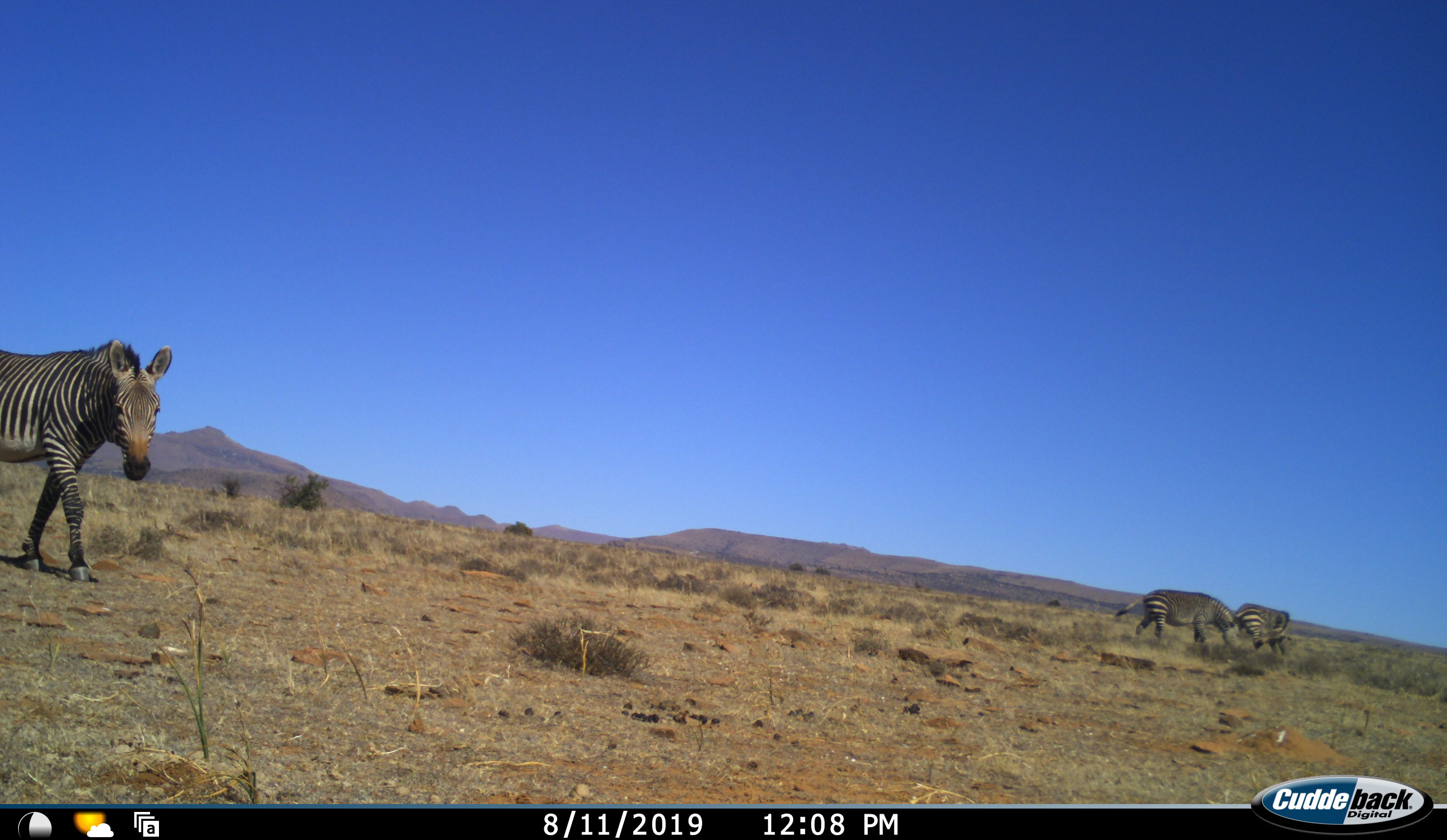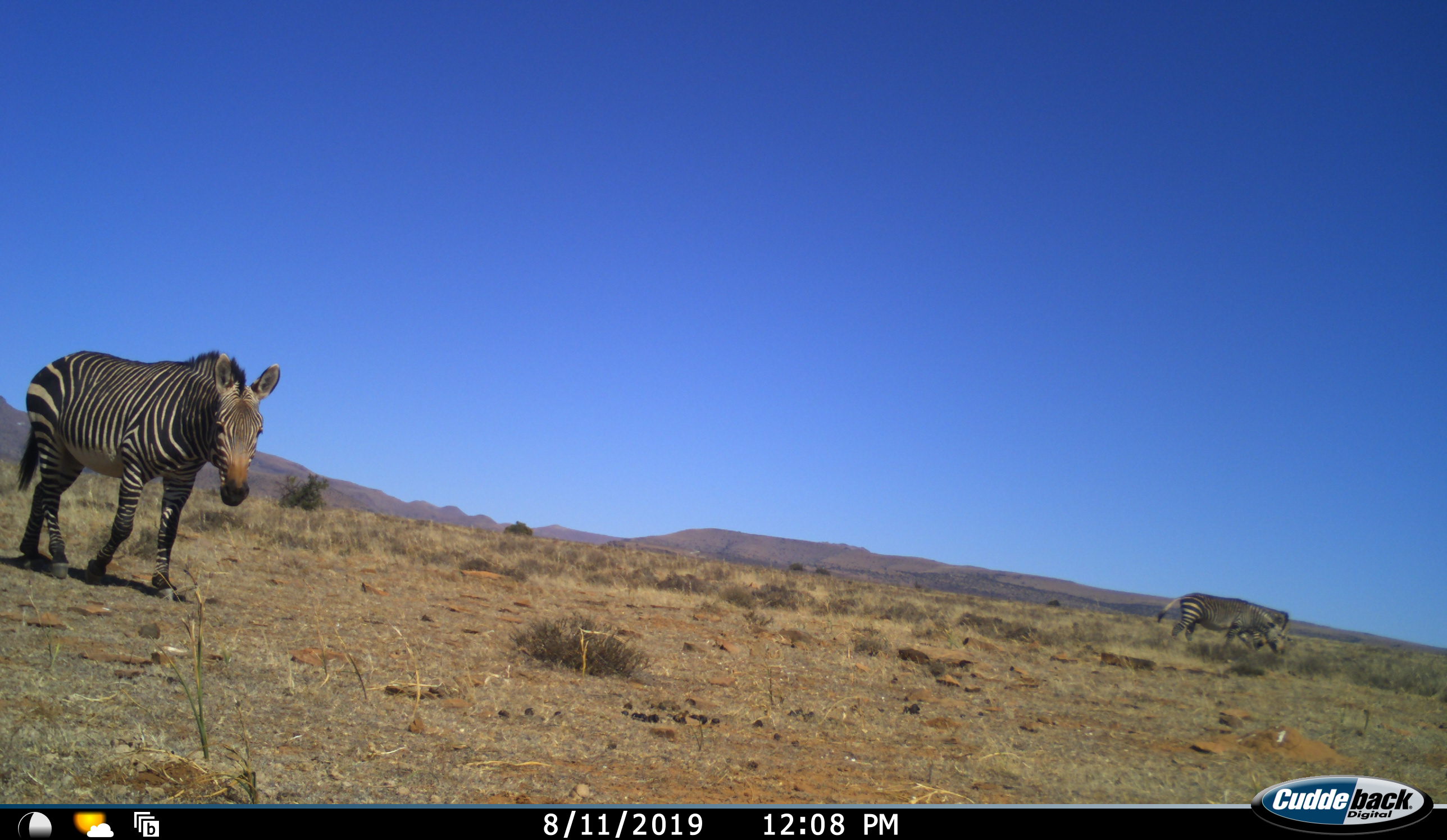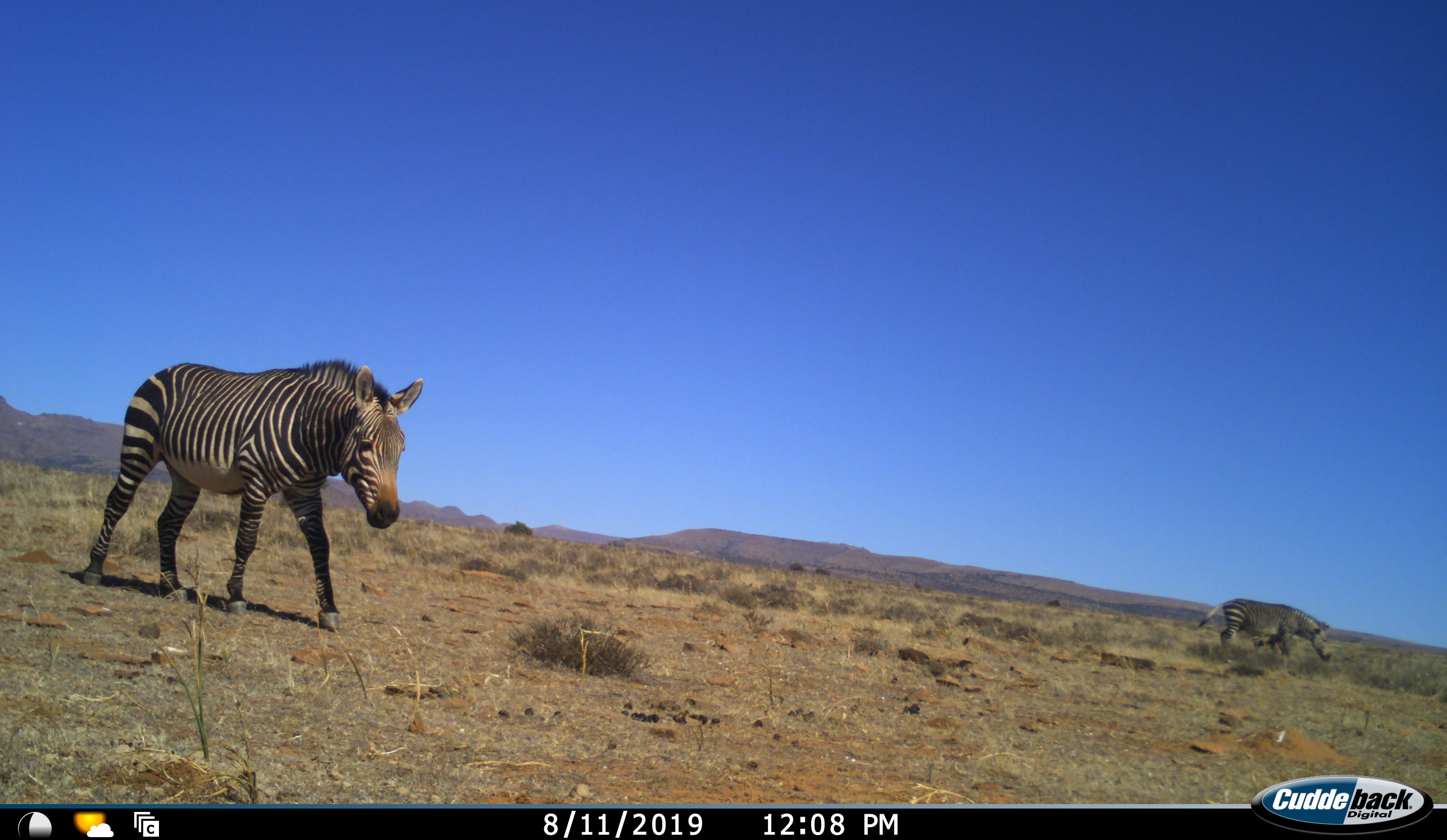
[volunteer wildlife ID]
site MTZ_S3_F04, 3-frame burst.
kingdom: Animalia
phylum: Chordata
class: Mammalia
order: Perissodactyla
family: Equidae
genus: Equus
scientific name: Equus zebra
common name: mountain zebra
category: zebramountain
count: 3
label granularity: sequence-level